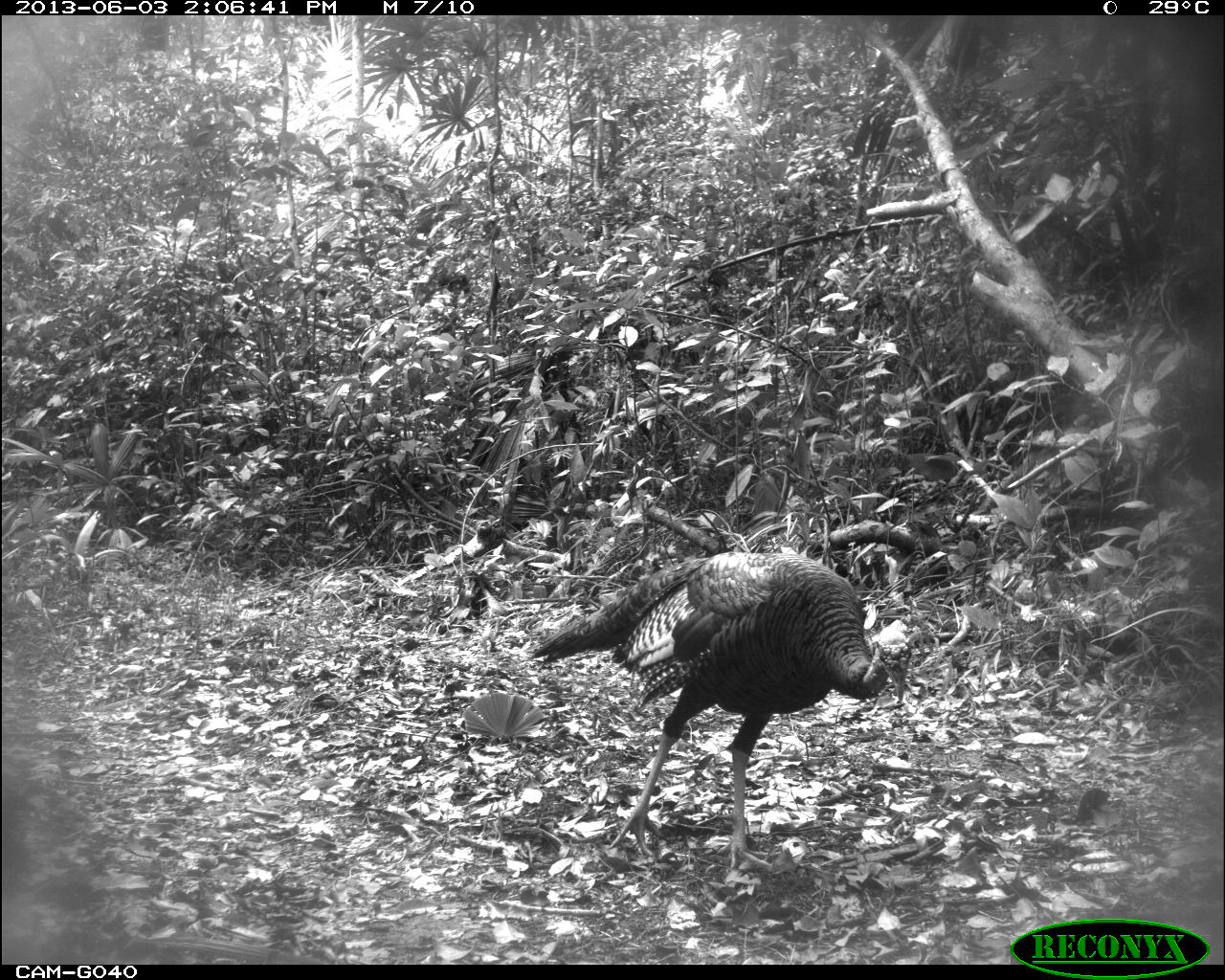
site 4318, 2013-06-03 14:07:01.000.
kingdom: Animalia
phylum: Chordata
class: Aves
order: Galliformes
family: Phasianidae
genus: Meleagris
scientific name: Meleagris ocellata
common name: ocellated turkey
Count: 1.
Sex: male.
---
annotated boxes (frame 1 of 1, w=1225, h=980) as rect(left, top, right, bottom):
meleagris ocellata: rect(528, 550, 912, 875)